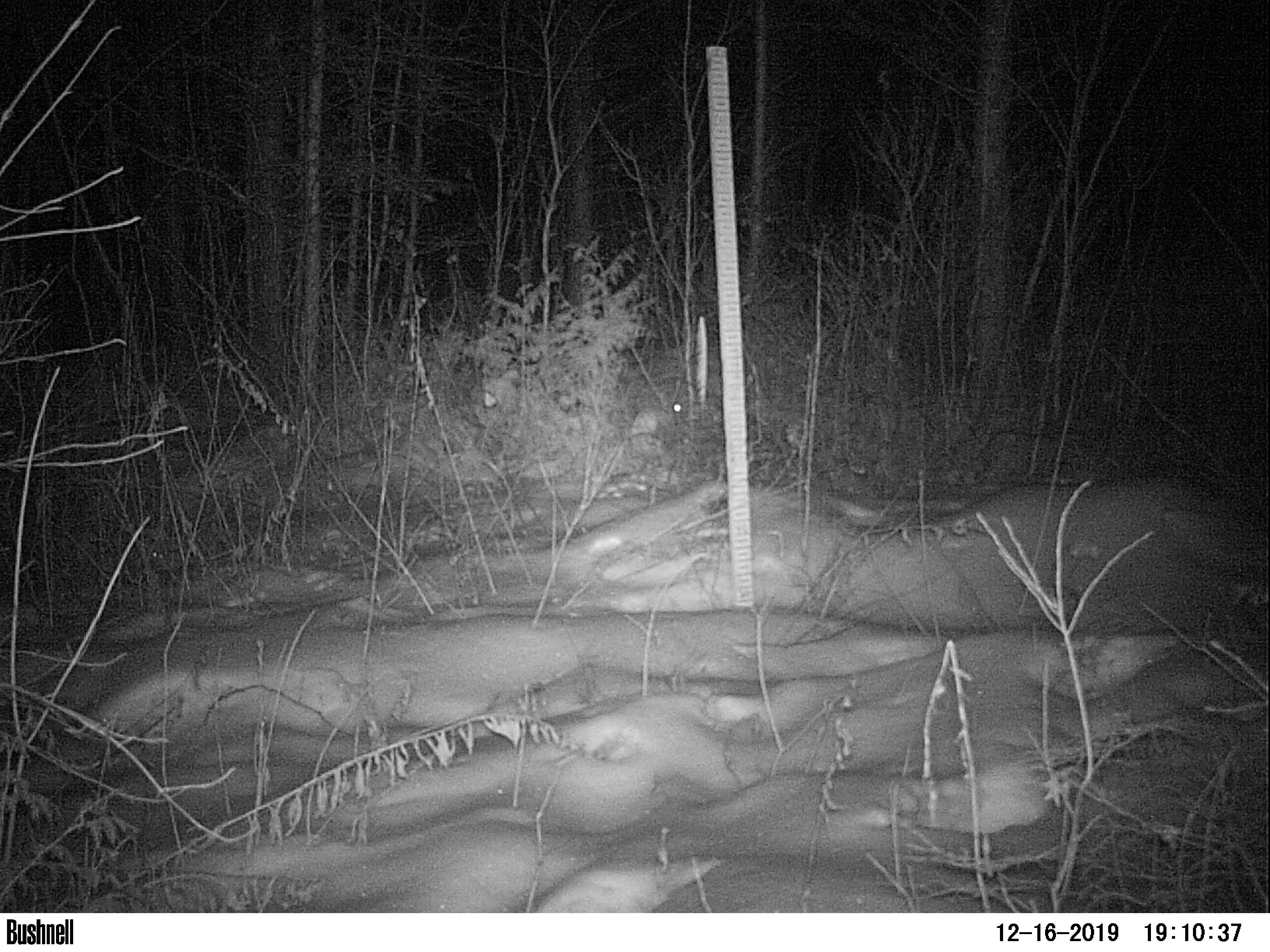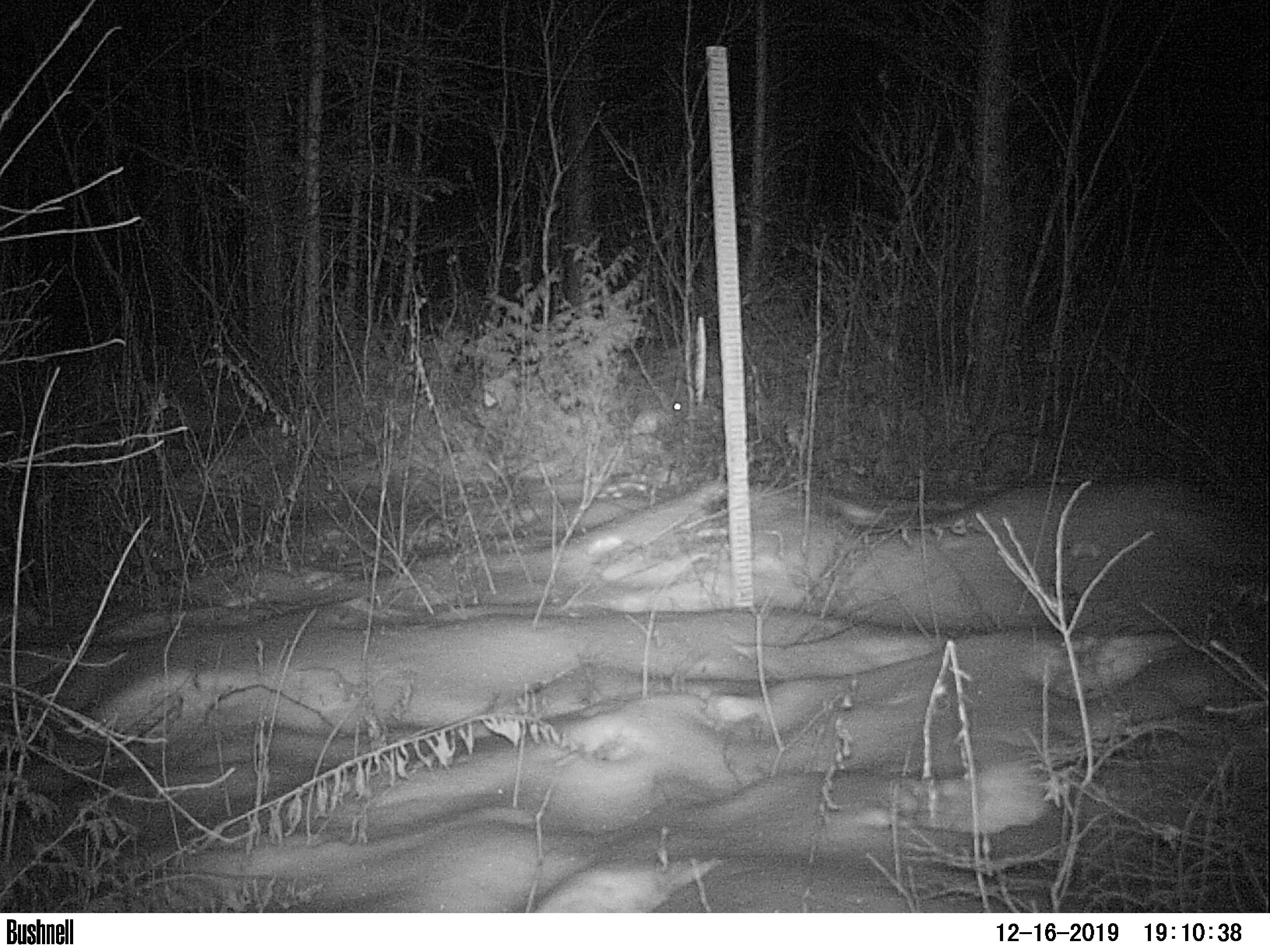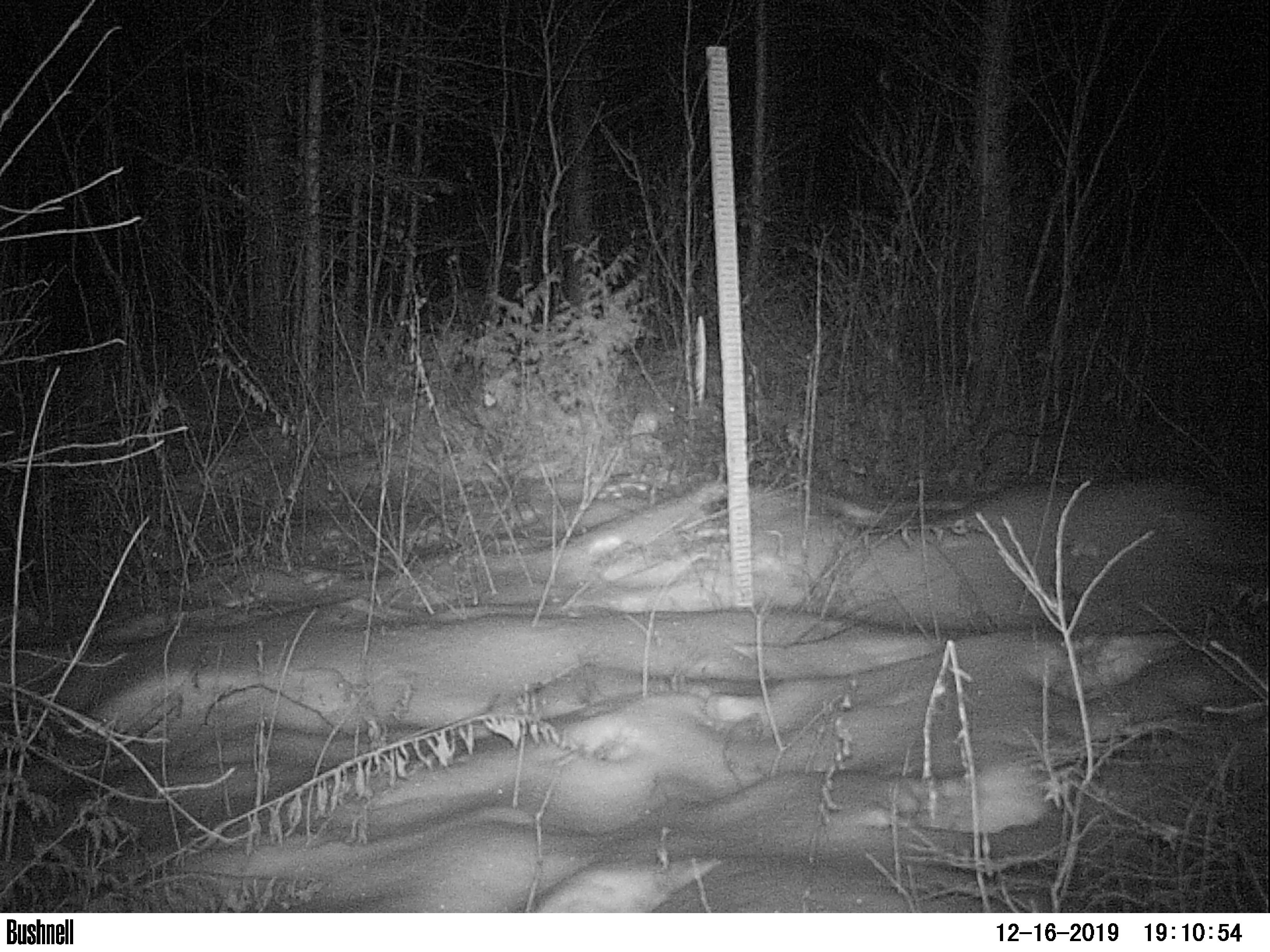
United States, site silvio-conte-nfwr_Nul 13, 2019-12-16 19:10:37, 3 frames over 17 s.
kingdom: Animalia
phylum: Chordata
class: Mammalia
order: Lagomorpha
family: Leporidae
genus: Lepus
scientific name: Lepus americanus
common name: snowshoe hare